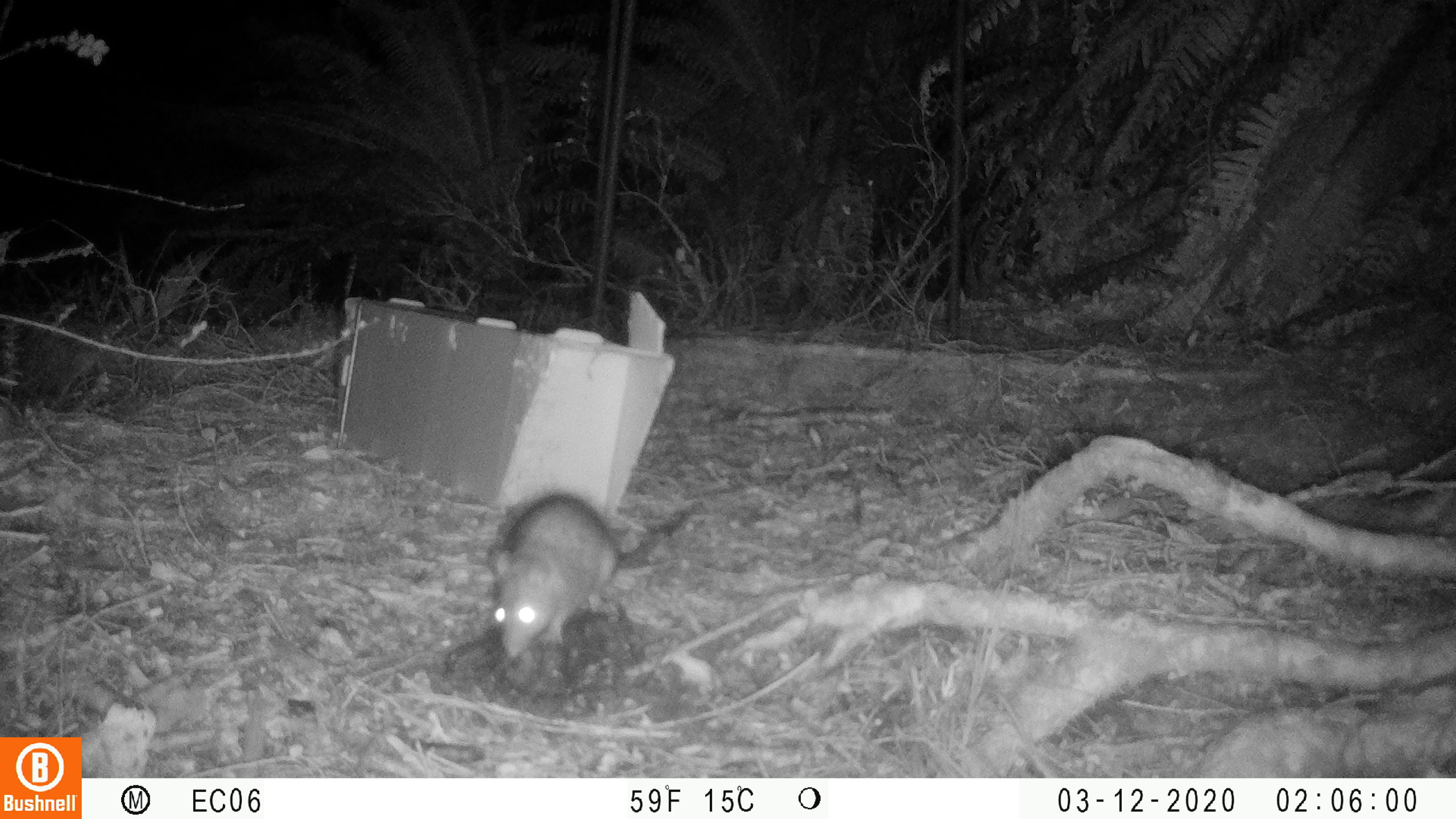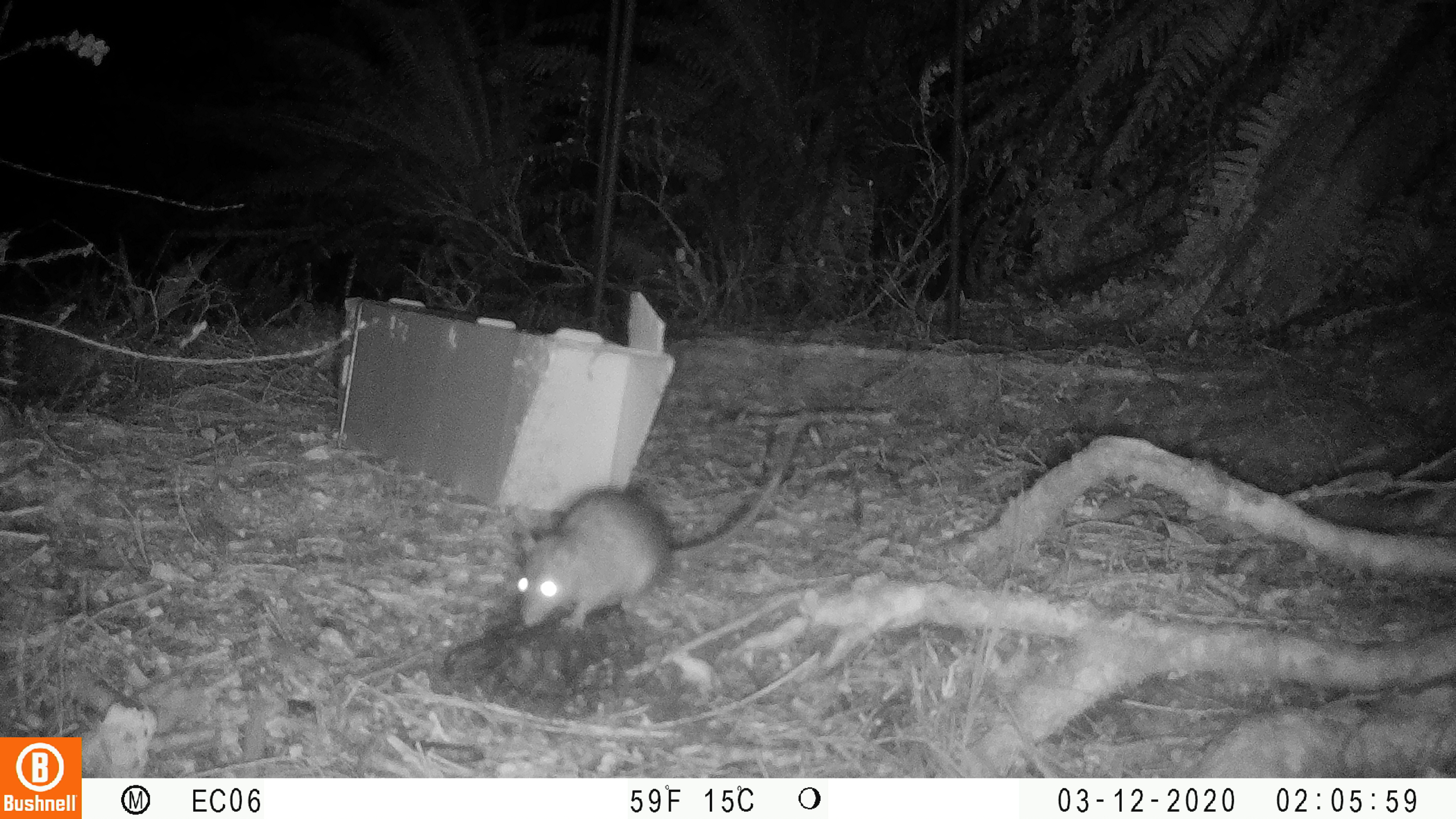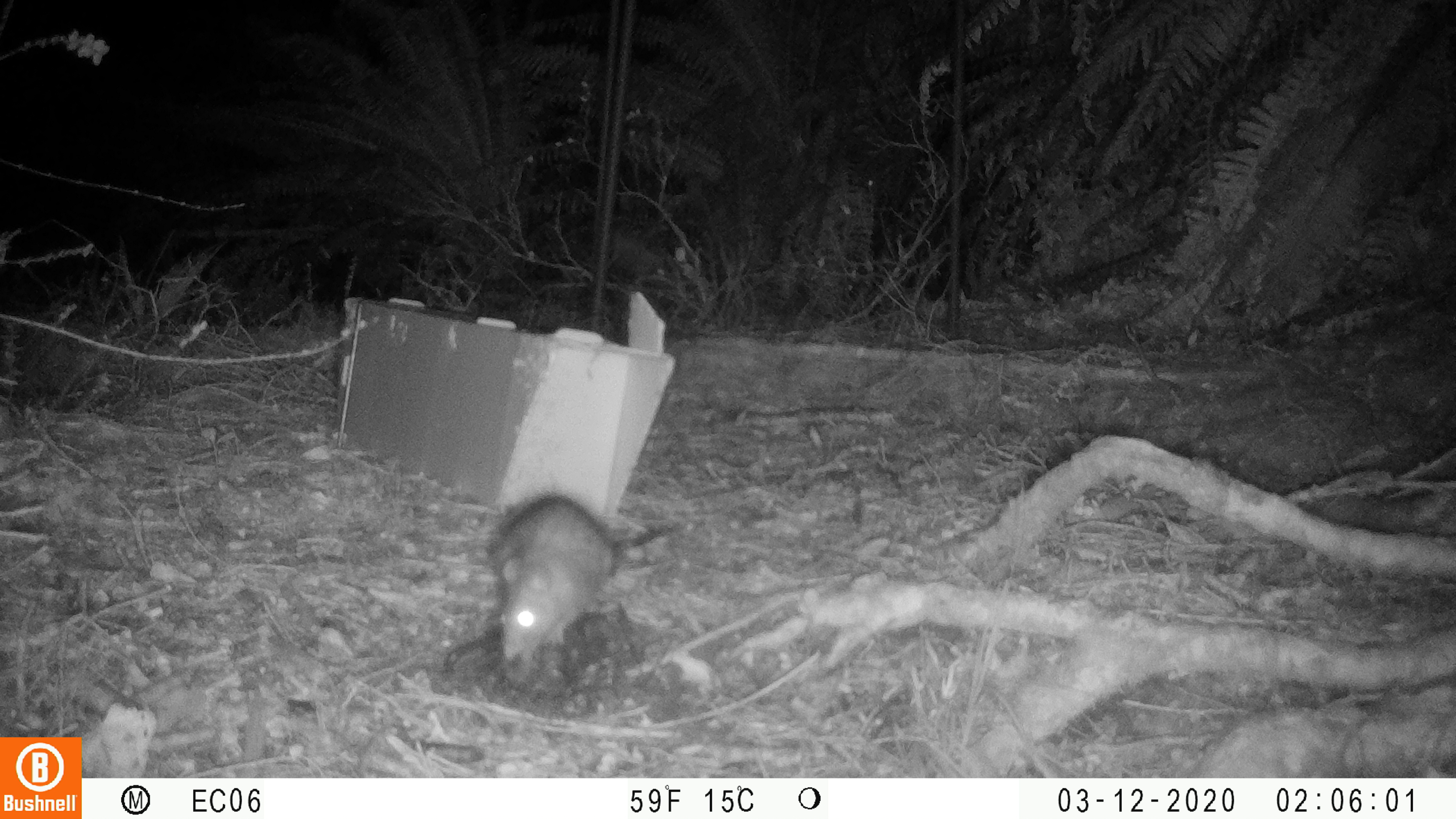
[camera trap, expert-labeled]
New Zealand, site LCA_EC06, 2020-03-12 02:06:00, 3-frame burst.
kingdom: Animalia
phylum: Chordata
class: Mammalia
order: Rodentia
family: Muridae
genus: Rattus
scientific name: Rattus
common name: rat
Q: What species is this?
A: Rat (Rattus).